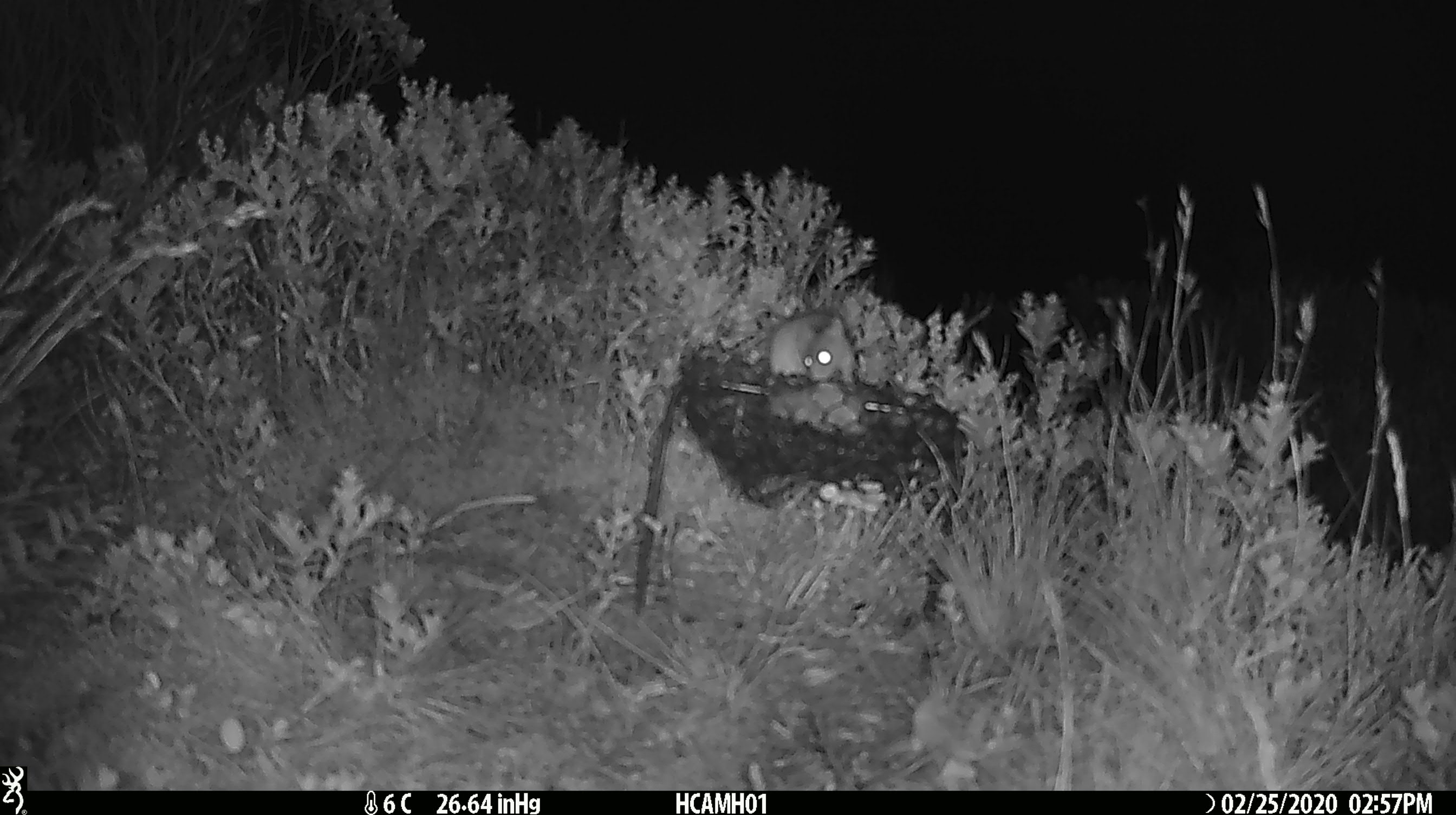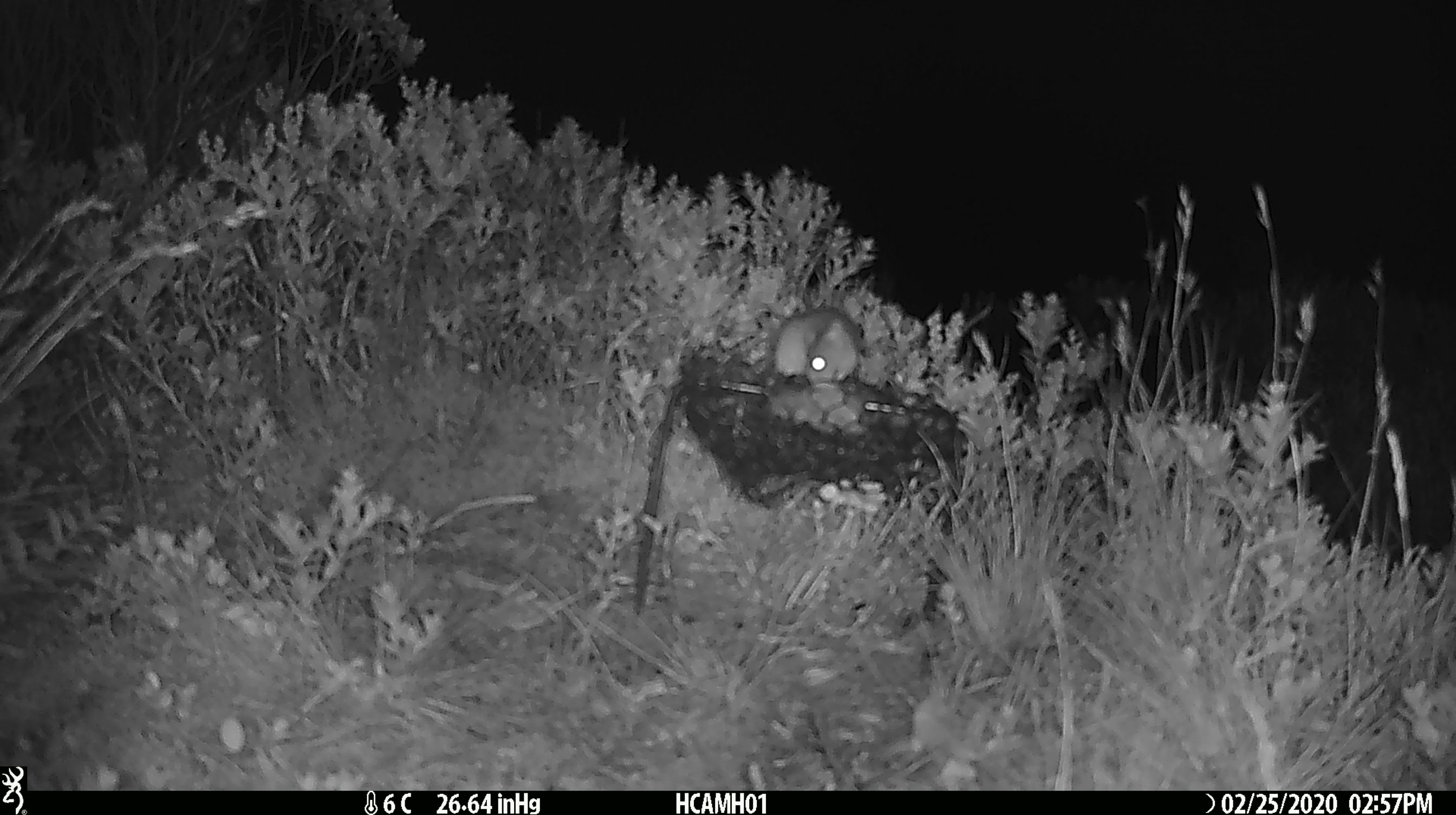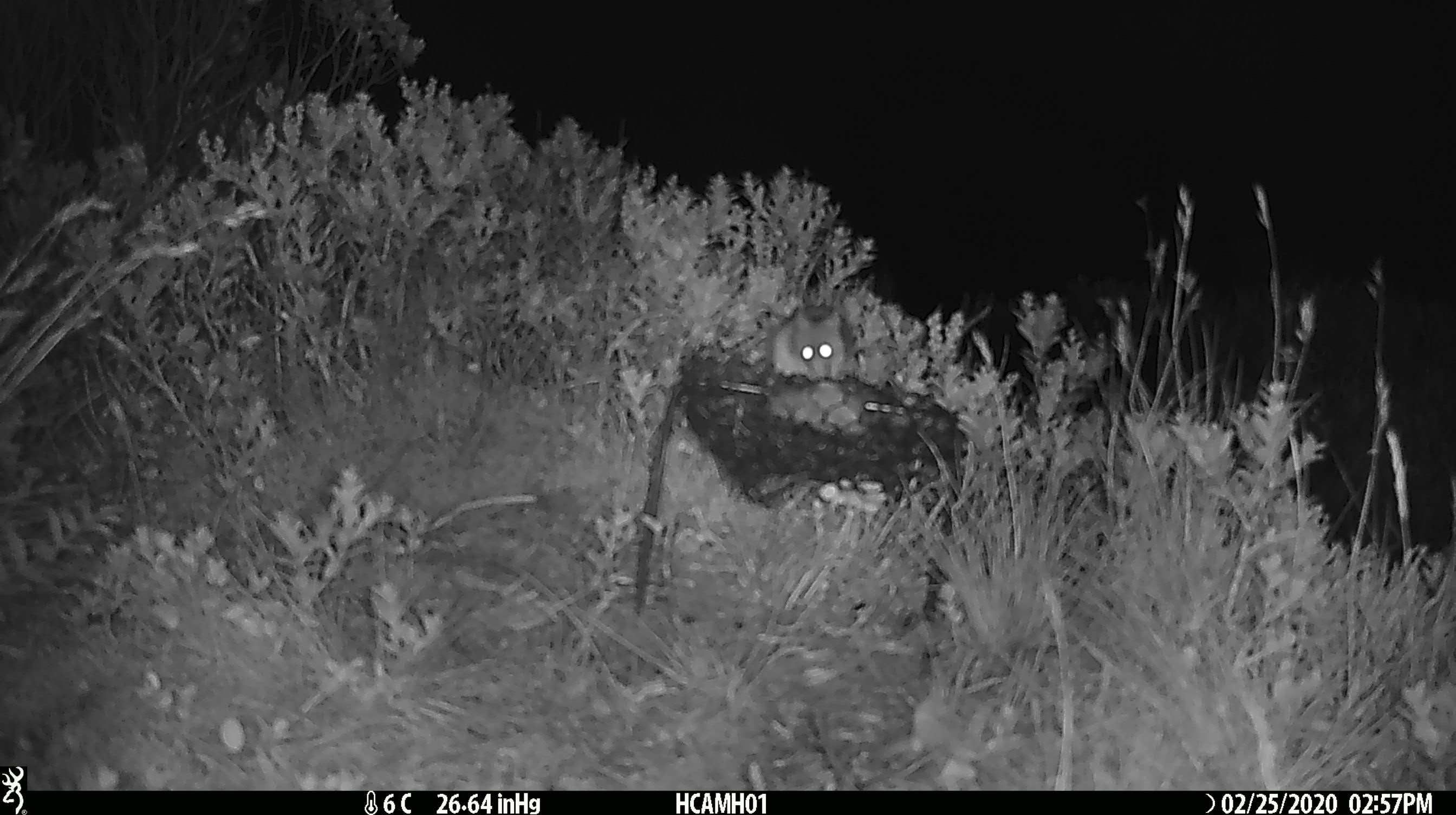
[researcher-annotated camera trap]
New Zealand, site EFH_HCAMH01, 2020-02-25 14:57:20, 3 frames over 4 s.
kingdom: Animalia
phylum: Chordata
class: Mammalia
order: Rodentia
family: Muridae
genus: Mus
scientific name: Mus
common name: mouse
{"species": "mouse (Mus)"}